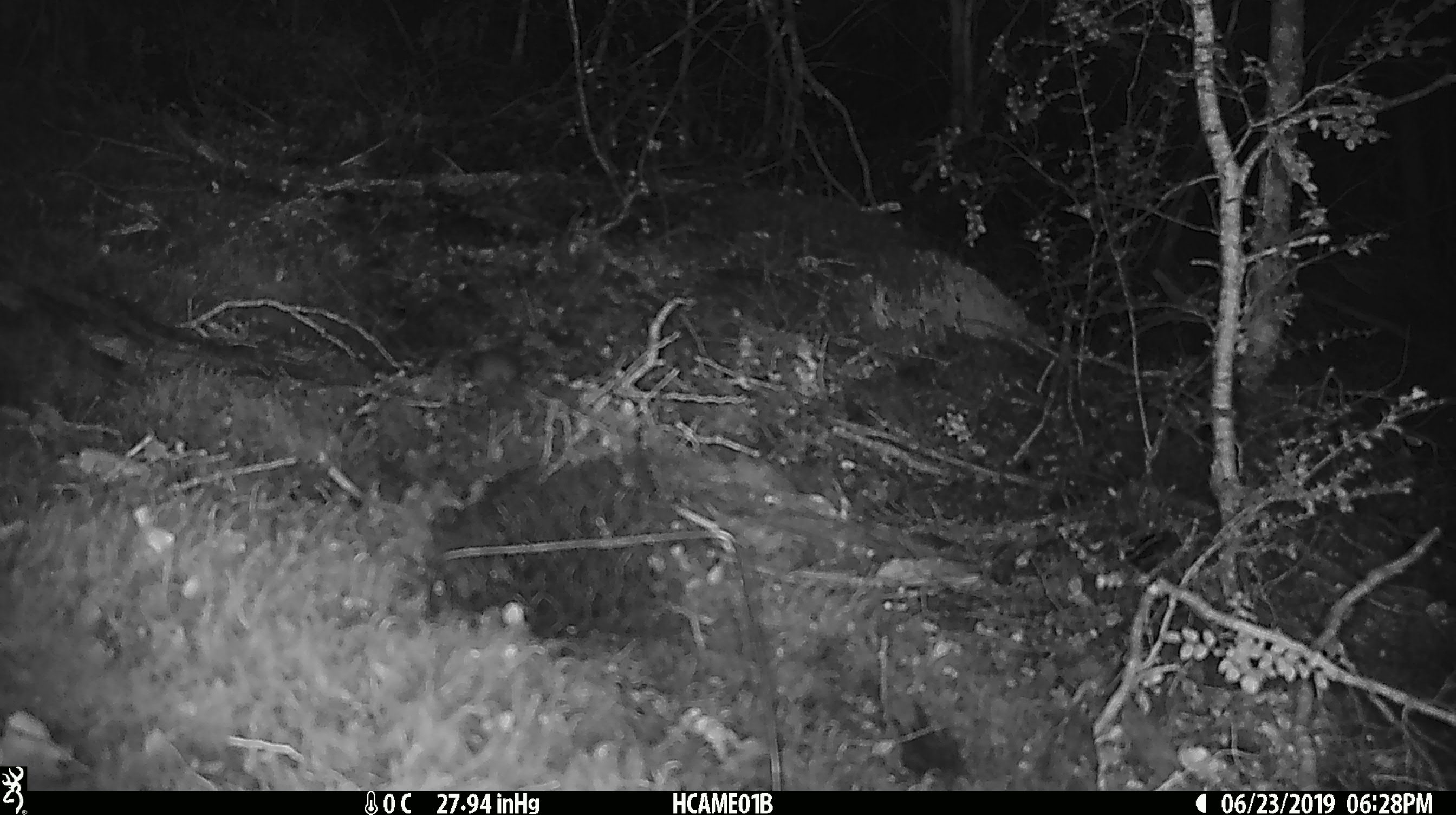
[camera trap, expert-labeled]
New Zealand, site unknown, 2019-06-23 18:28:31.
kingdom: Animalia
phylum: Chordata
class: Mammalia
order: Rodentia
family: Muridae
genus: Mus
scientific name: Mus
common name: mouse